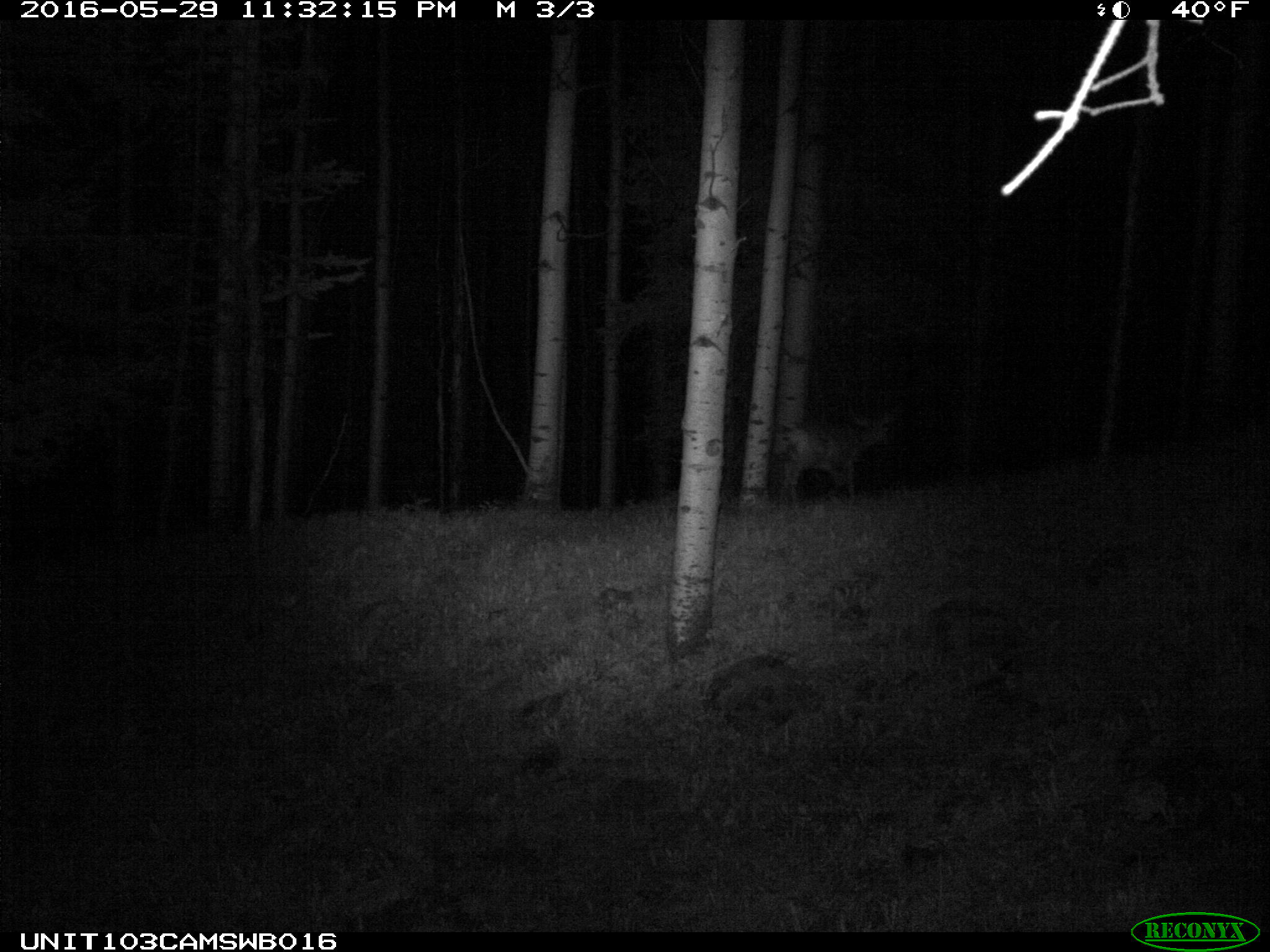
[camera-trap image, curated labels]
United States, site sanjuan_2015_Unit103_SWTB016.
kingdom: Animalia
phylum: Chordata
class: Mammalia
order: Artiodactyla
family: Cervidae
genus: Odocoileus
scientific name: Odocoileus hemionus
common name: mule deer